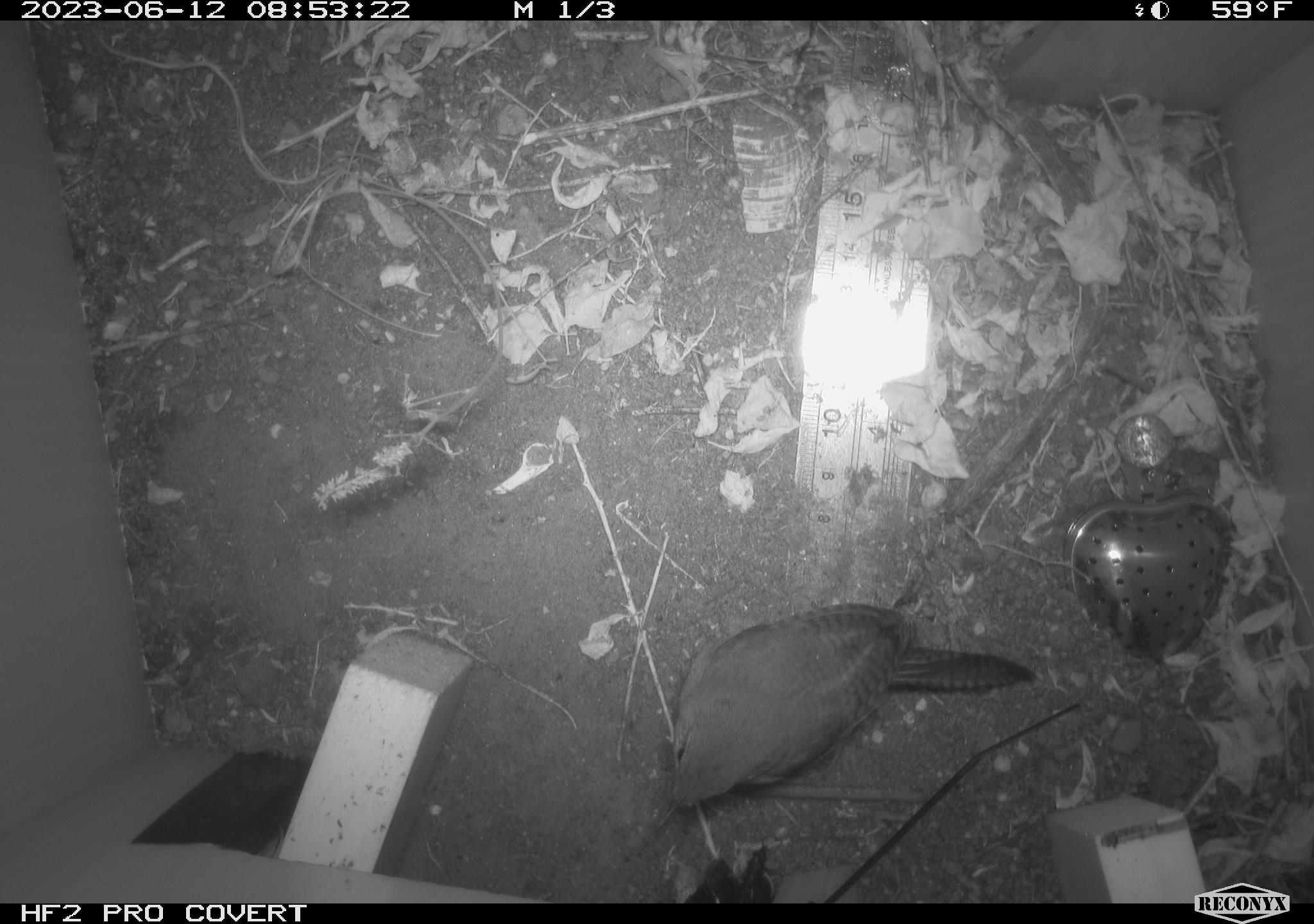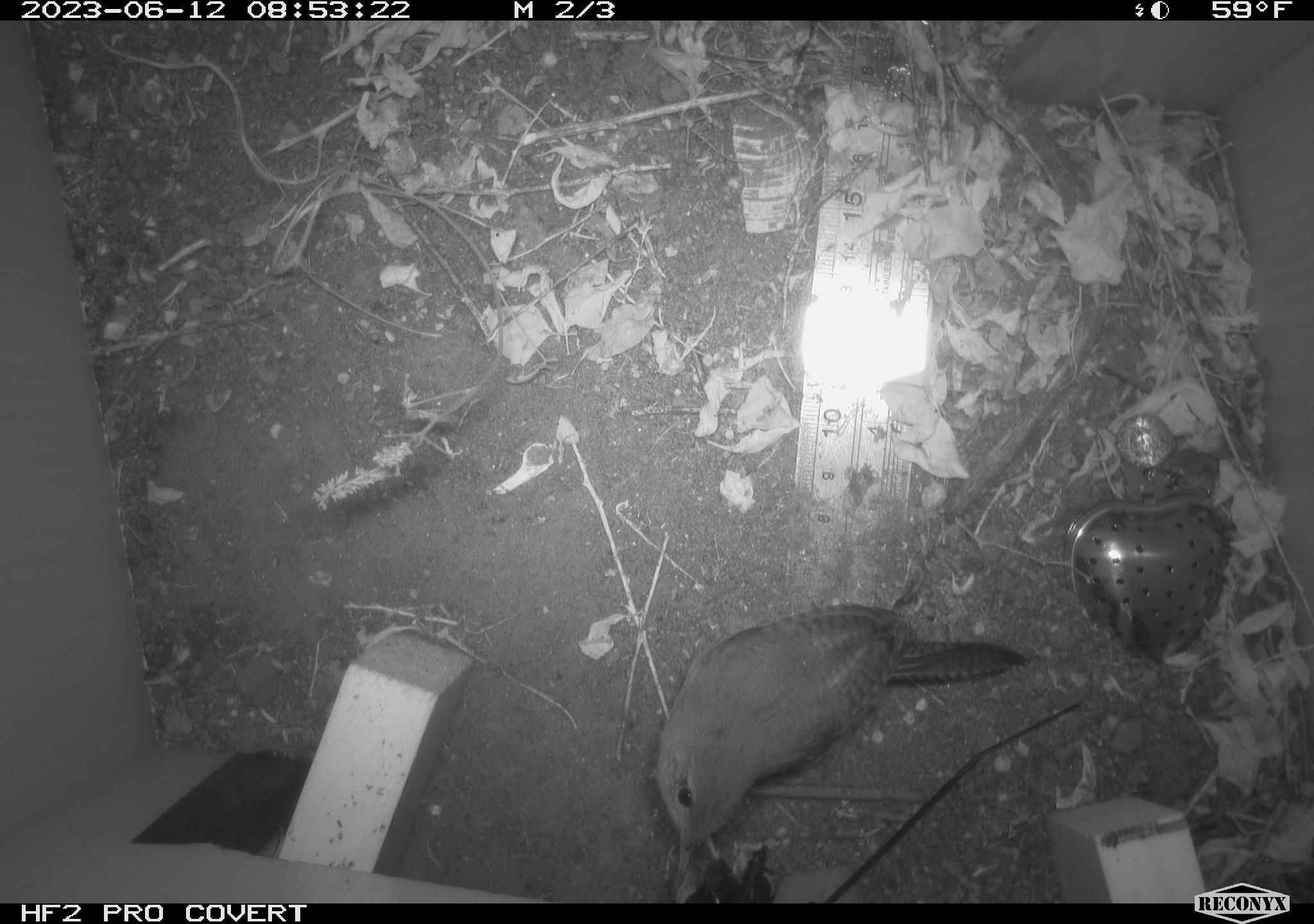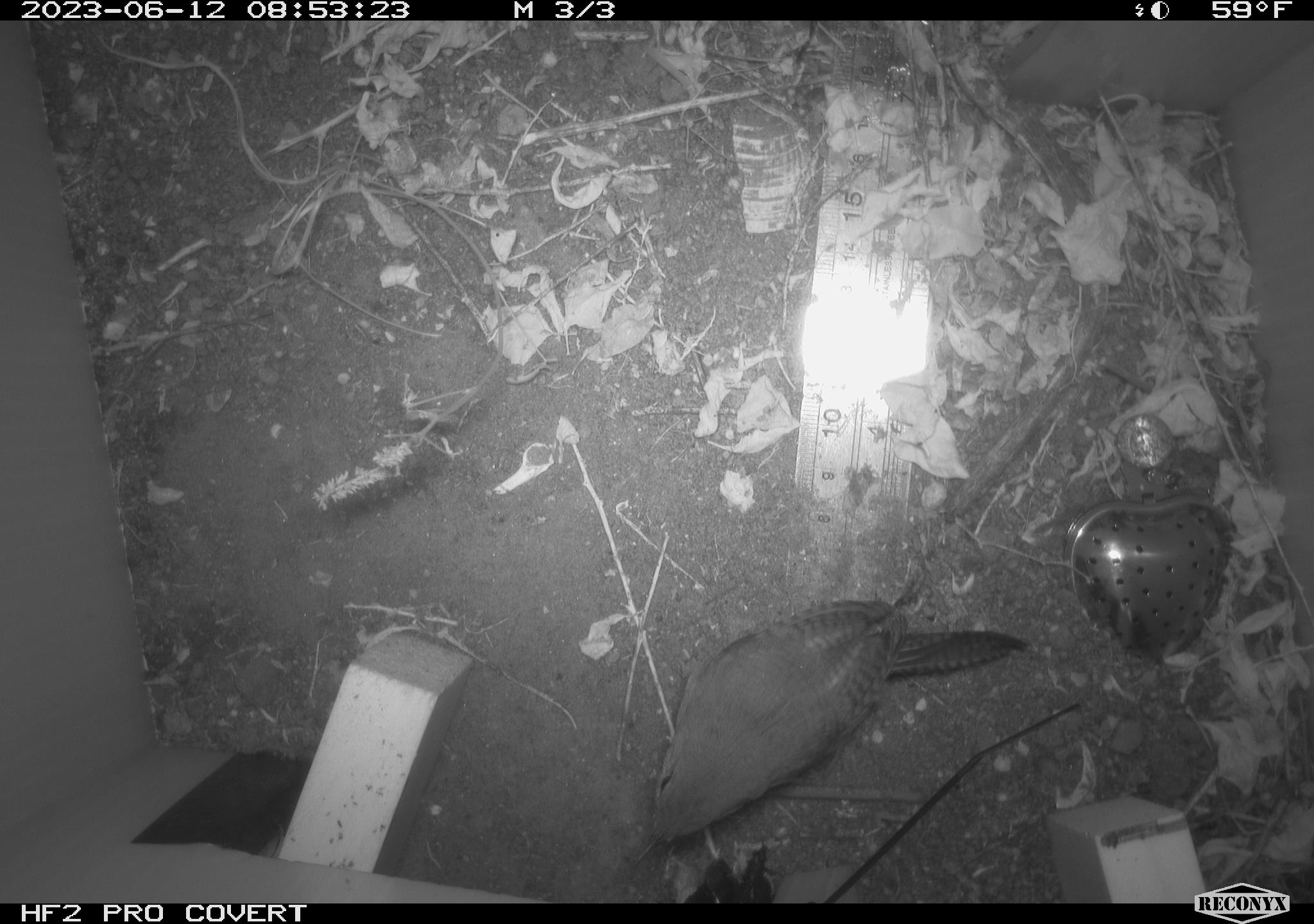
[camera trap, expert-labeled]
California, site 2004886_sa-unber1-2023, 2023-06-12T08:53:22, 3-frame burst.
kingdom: Animalia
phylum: Chordata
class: Aves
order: Passeriformes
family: Troglodytidae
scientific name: Troglodytidae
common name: wren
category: troglodytidae family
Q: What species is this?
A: Troglodytidae family (wren) (Troglodytidae).